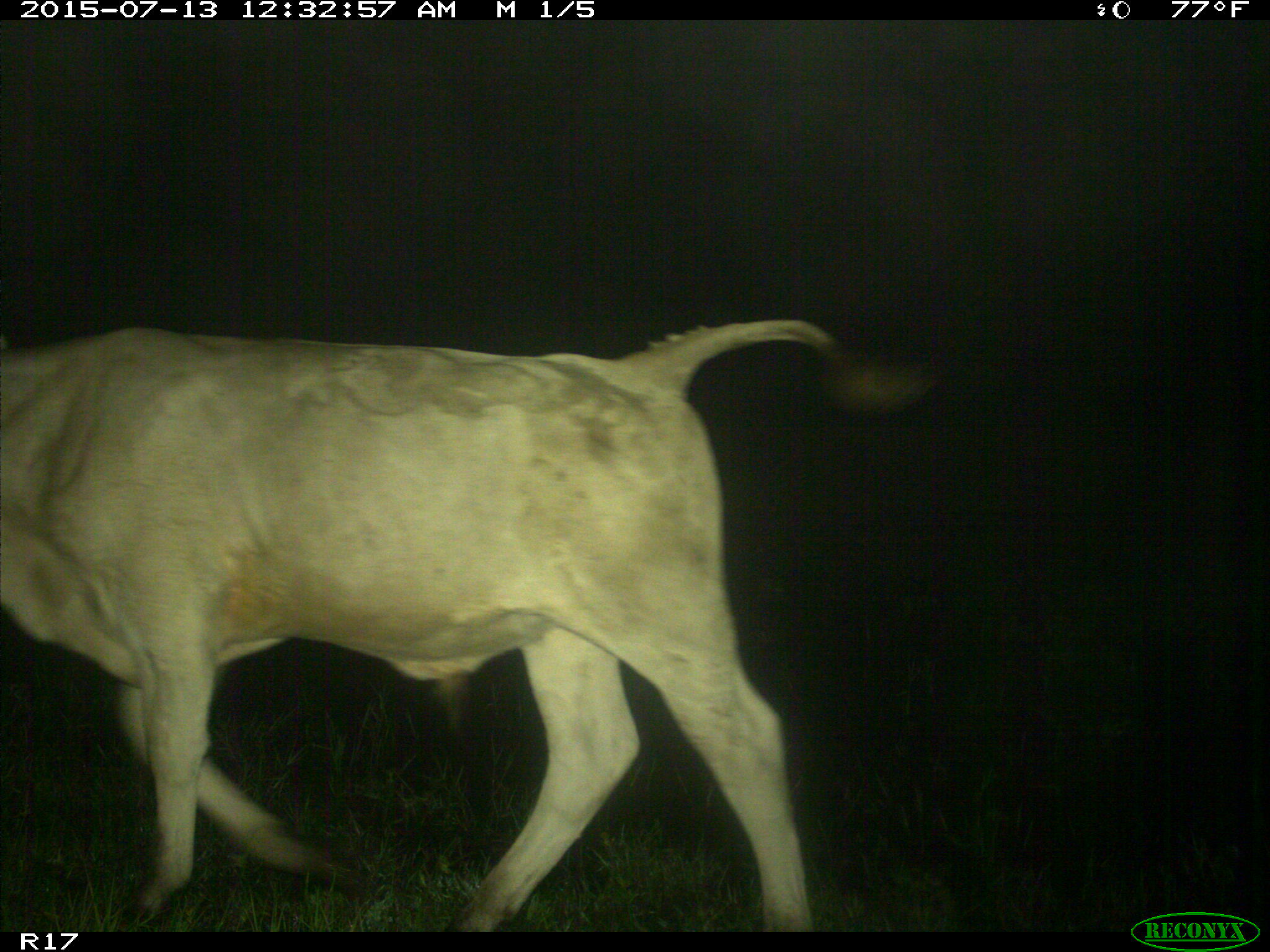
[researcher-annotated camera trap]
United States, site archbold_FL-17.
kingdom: Animalia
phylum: Chordata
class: Mammalia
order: Artiodactyla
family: Bovidae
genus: Bos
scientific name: Bos taurus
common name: domestic cow